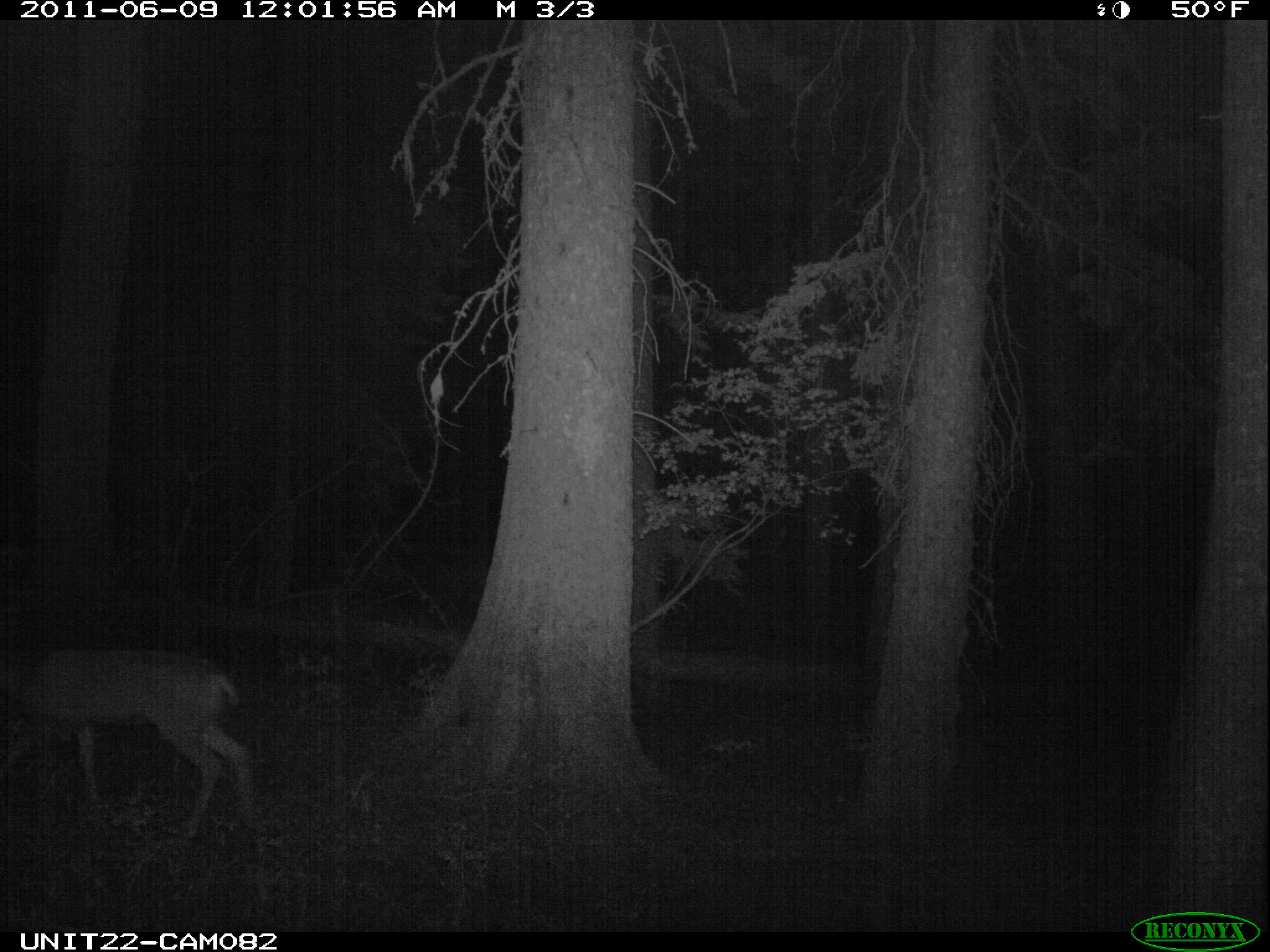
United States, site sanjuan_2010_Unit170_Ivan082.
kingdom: Animalia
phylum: Chordata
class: Mammalia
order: Artiodactyla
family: Cervidae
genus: Odocoileus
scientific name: Odocoileus hemionus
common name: mule deer